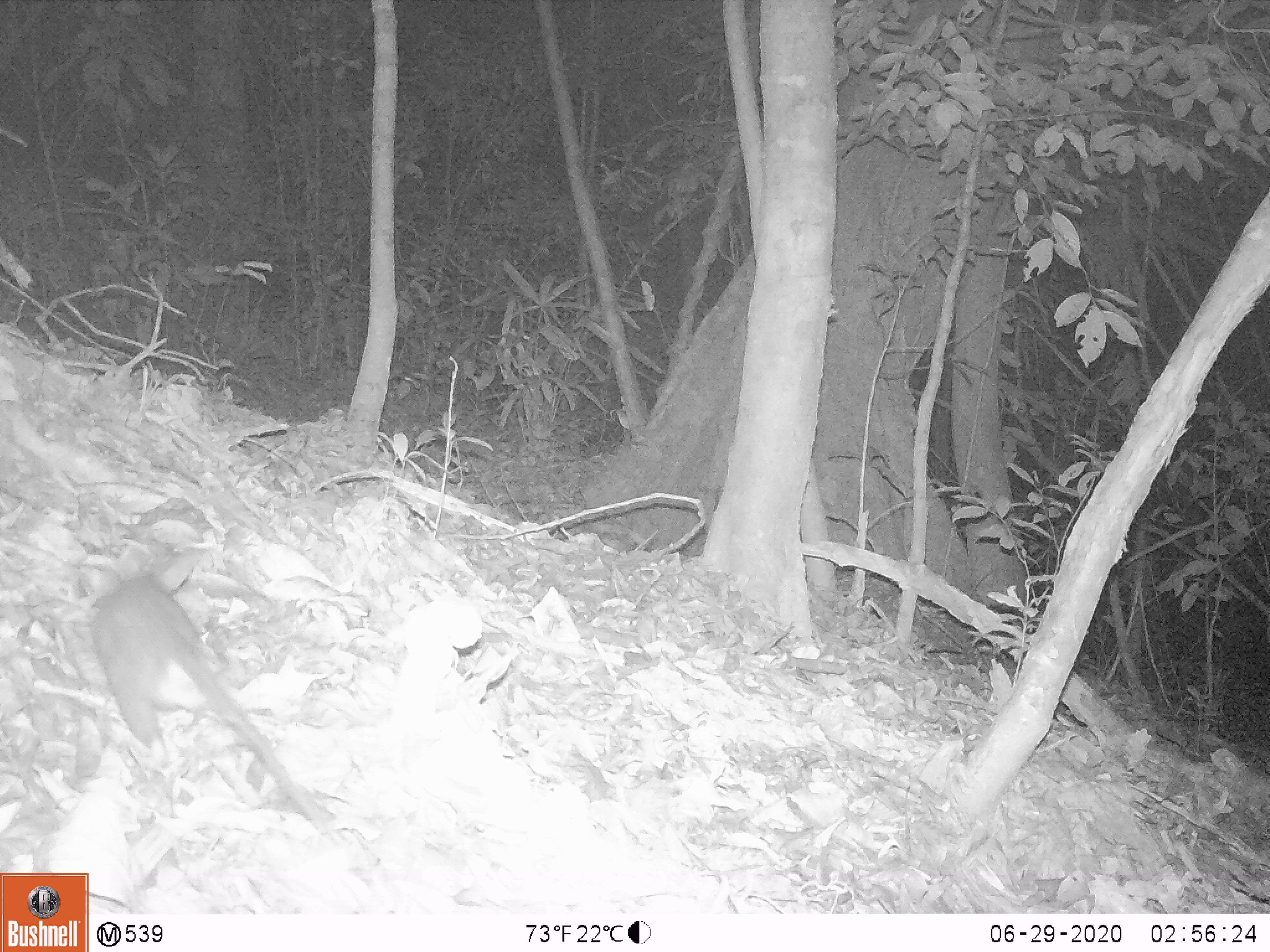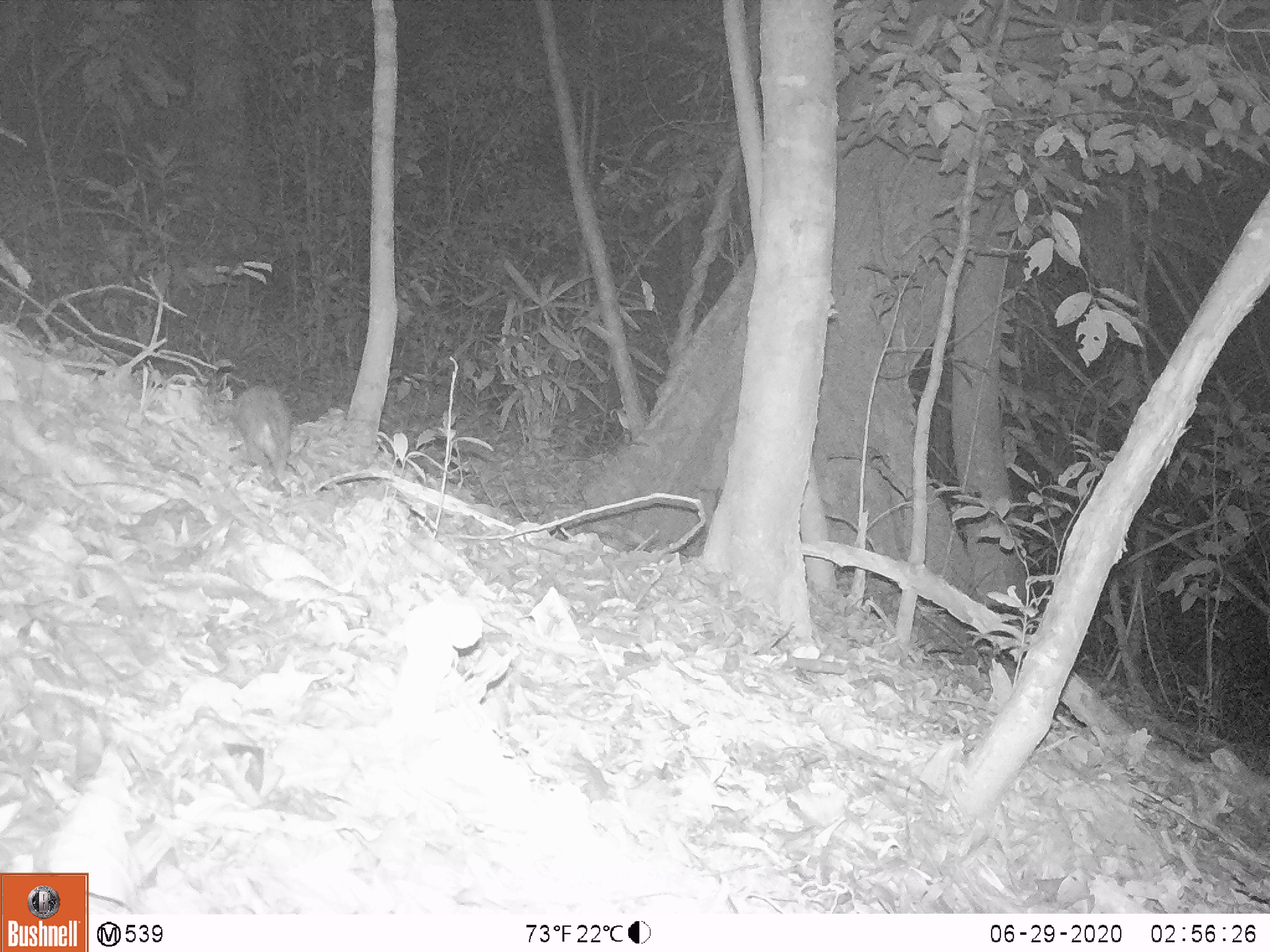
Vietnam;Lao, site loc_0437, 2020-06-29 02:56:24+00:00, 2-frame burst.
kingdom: Animalia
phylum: Chordata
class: Mammalia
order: Rodentia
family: Muridae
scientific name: Muridae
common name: old-world mice and rats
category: unidentified murid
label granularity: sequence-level